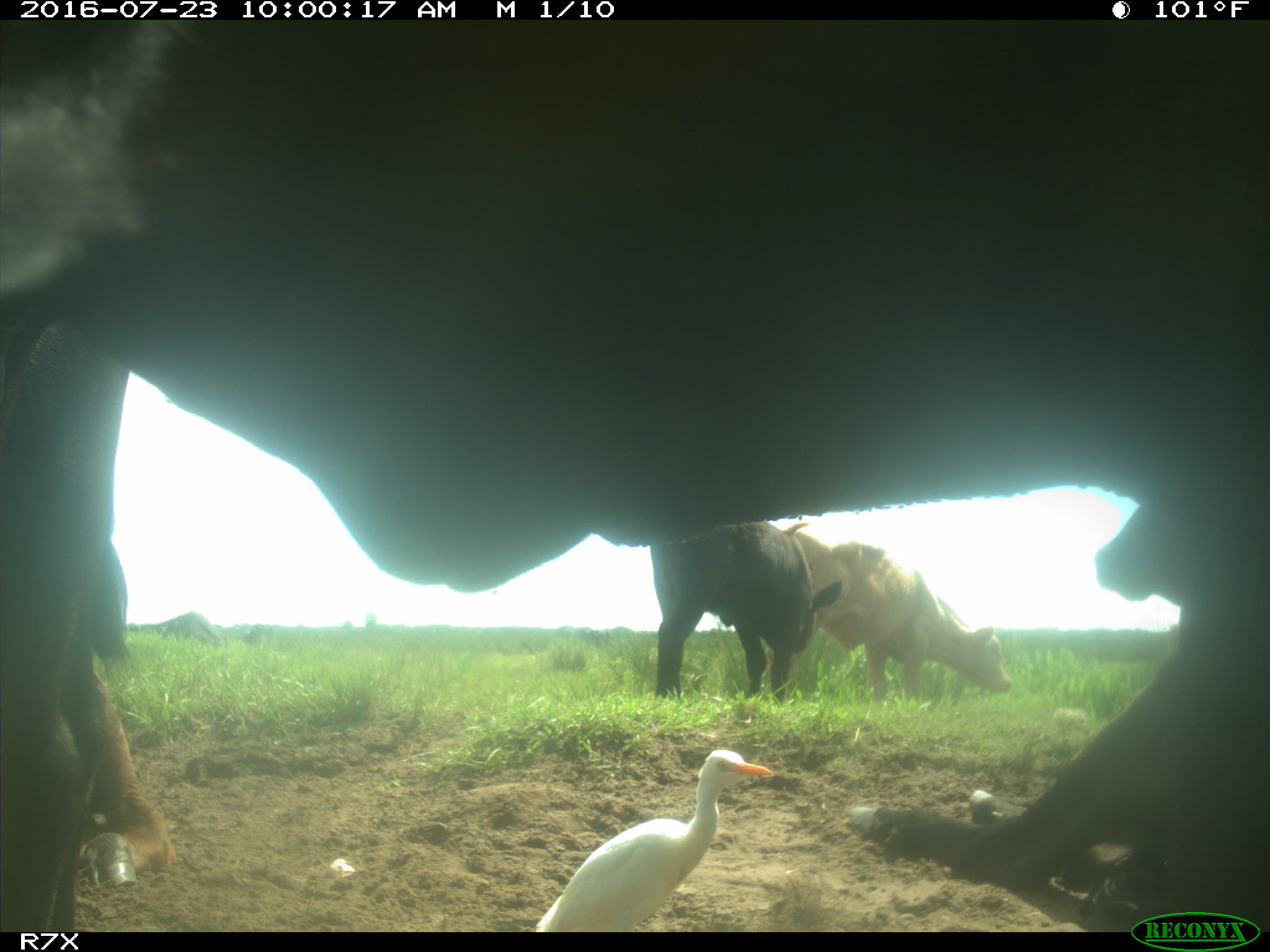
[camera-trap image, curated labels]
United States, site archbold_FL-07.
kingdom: Animalia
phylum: Chordata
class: Mammalia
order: Artiodactyla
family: Bovidae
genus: Bos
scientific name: Bos taurus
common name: domestic cow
Bos taurus (domestic cow).